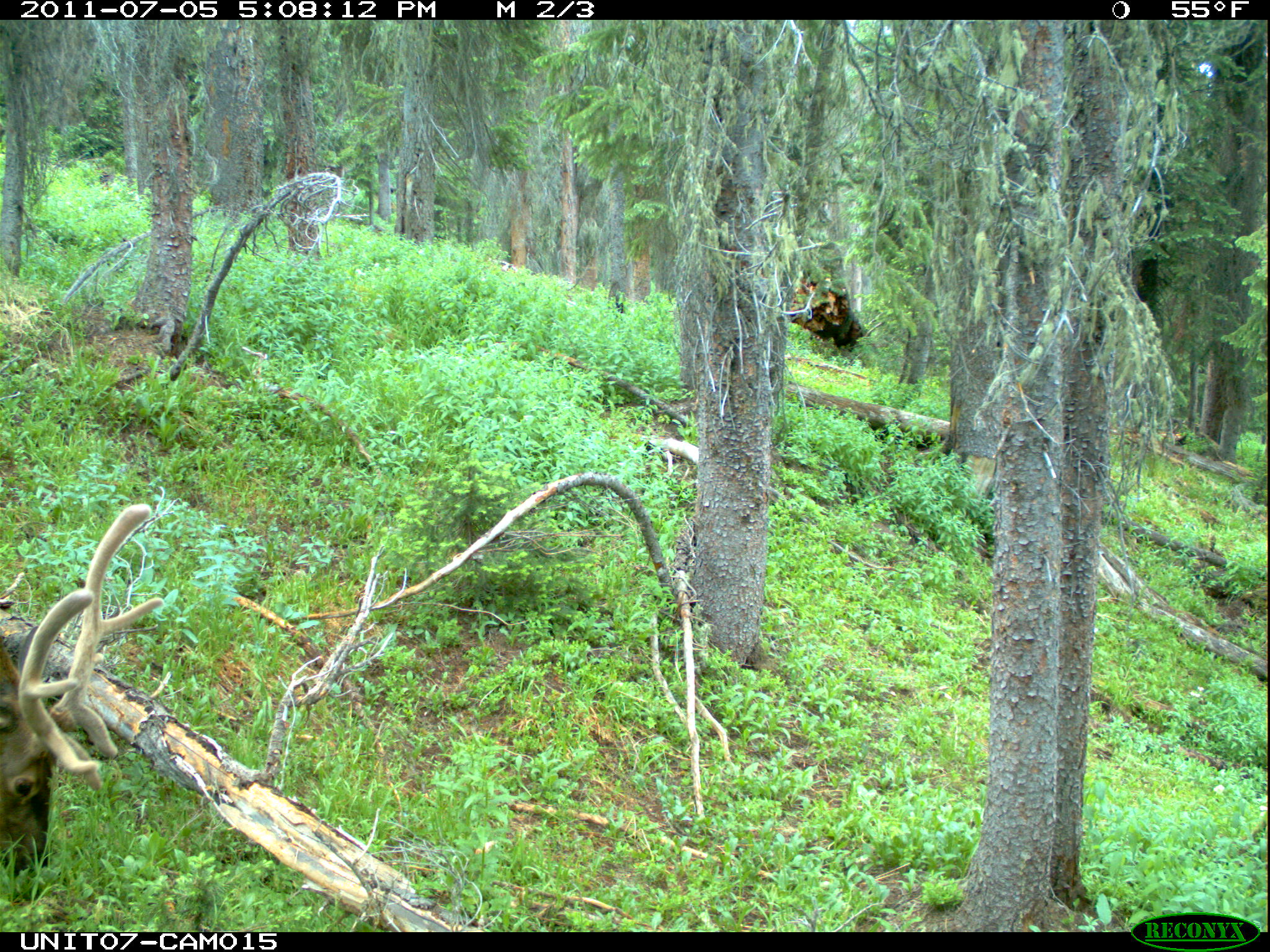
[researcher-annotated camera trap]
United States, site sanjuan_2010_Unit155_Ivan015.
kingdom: Animalia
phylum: Chordata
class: Mammalia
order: Artiodactyla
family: Cervidae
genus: Cervus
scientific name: Cervus elaphus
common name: red deer